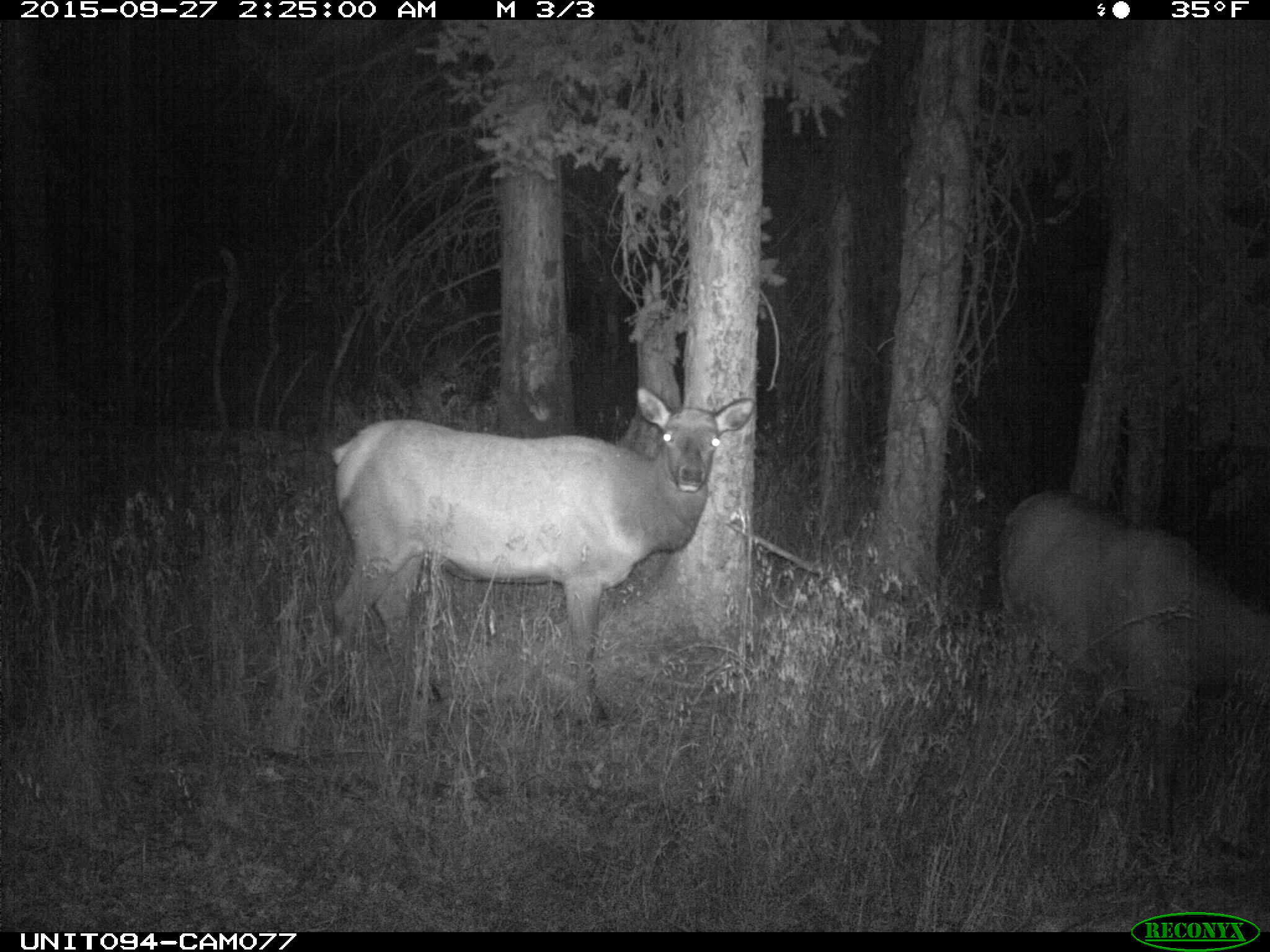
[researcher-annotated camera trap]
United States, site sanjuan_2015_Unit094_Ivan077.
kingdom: Animalia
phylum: Chordata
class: Mammalia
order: Artiodactyla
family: Cervidae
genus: Cervus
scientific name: Cervus elaphus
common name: red deer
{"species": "Cervus elaphus (red deer)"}